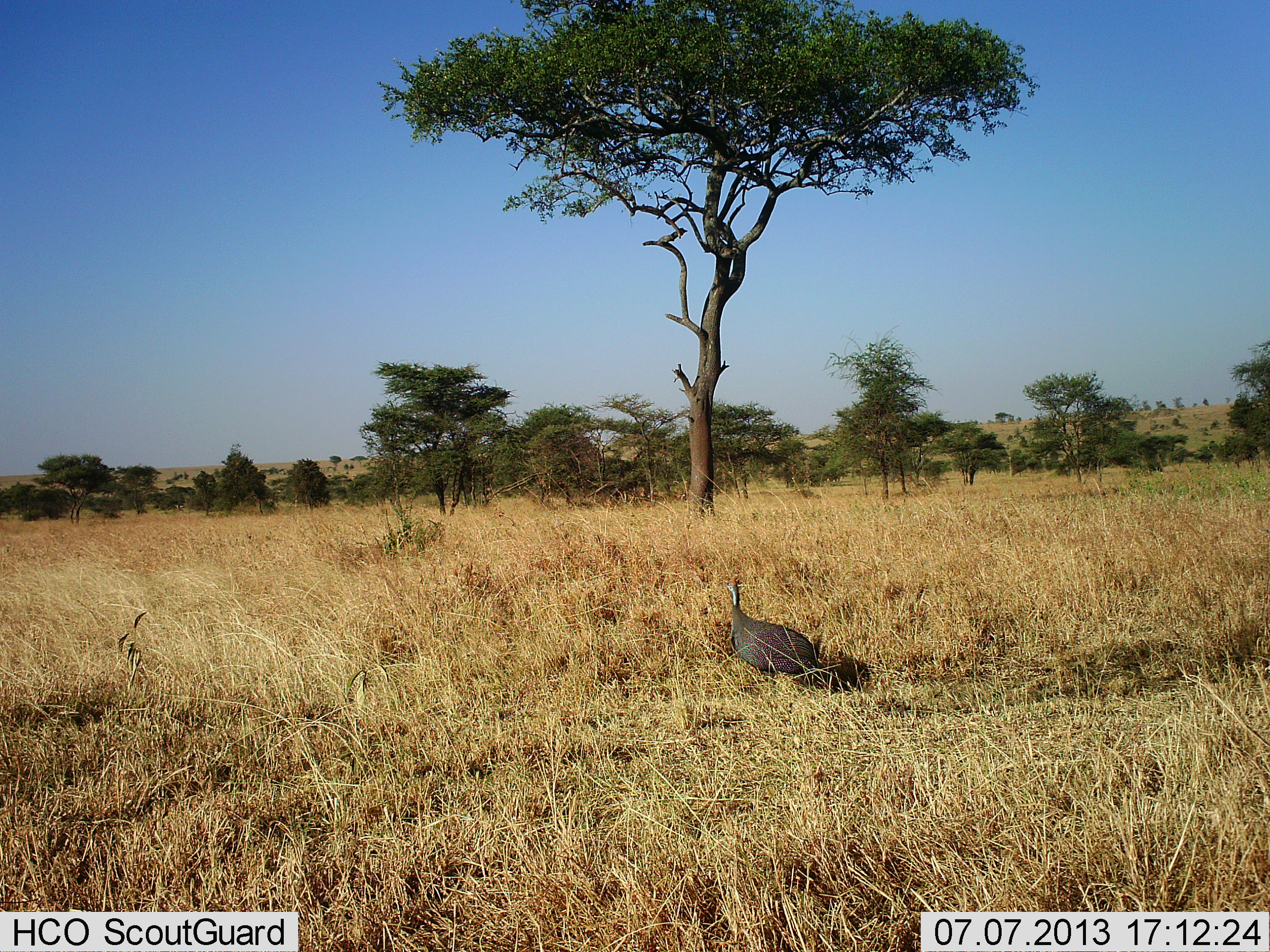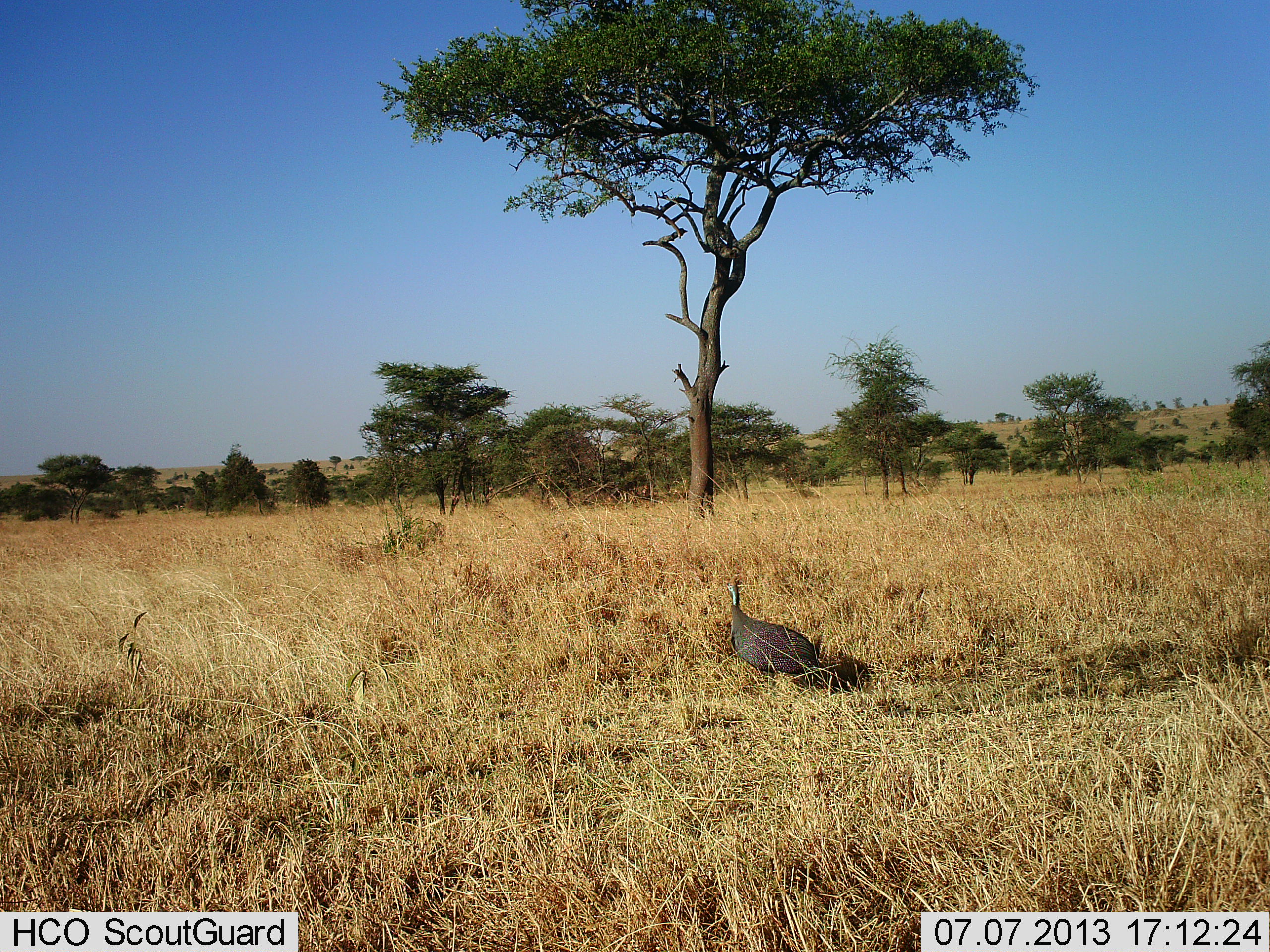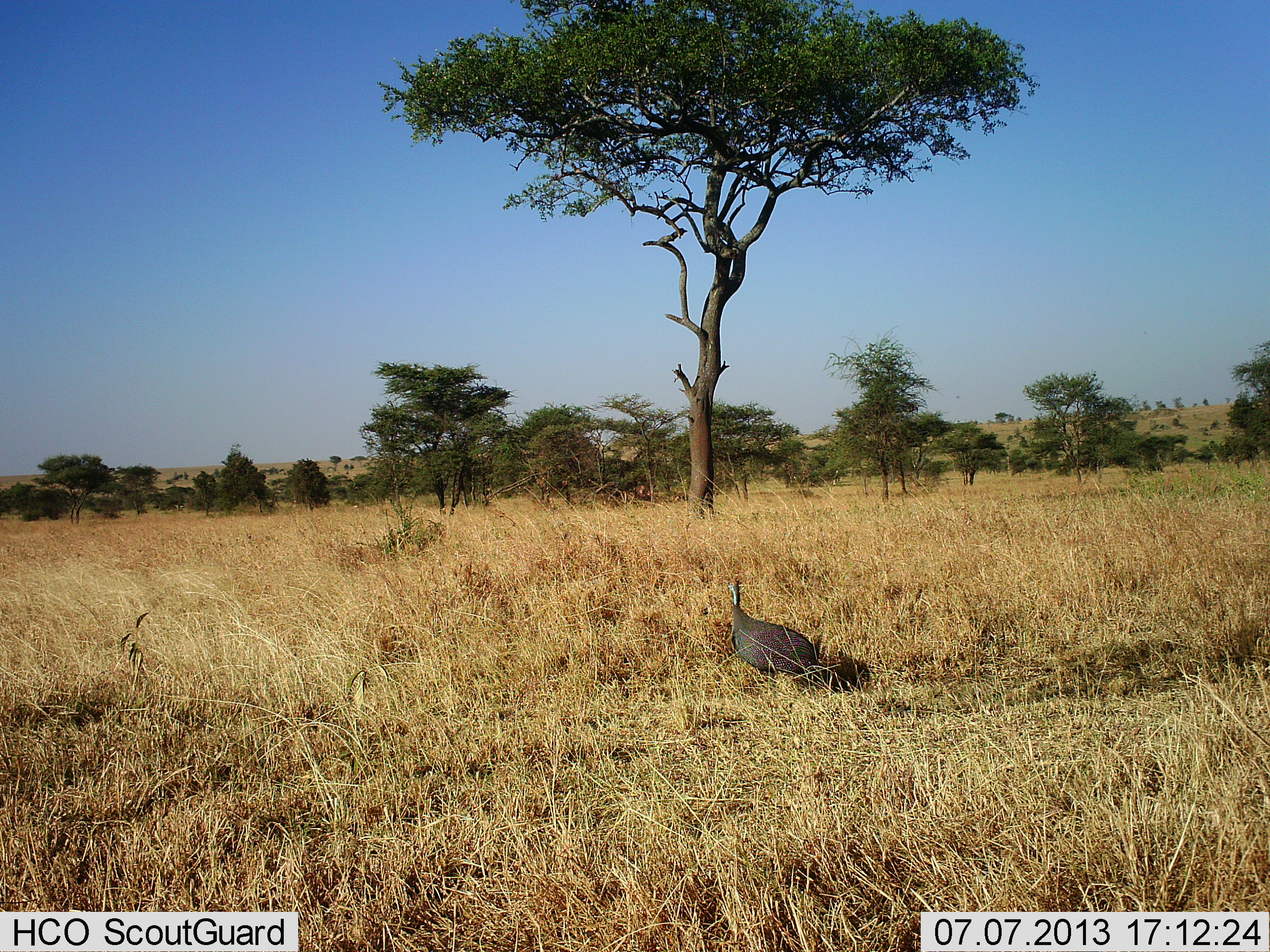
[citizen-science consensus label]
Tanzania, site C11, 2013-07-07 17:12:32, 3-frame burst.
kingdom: Animalia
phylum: Chordata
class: Aves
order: Galliformes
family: Numididae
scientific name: Numididae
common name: guinea fowl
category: guineafowl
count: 1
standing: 77%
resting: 20%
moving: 3%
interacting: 0%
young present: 0%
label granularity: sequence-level